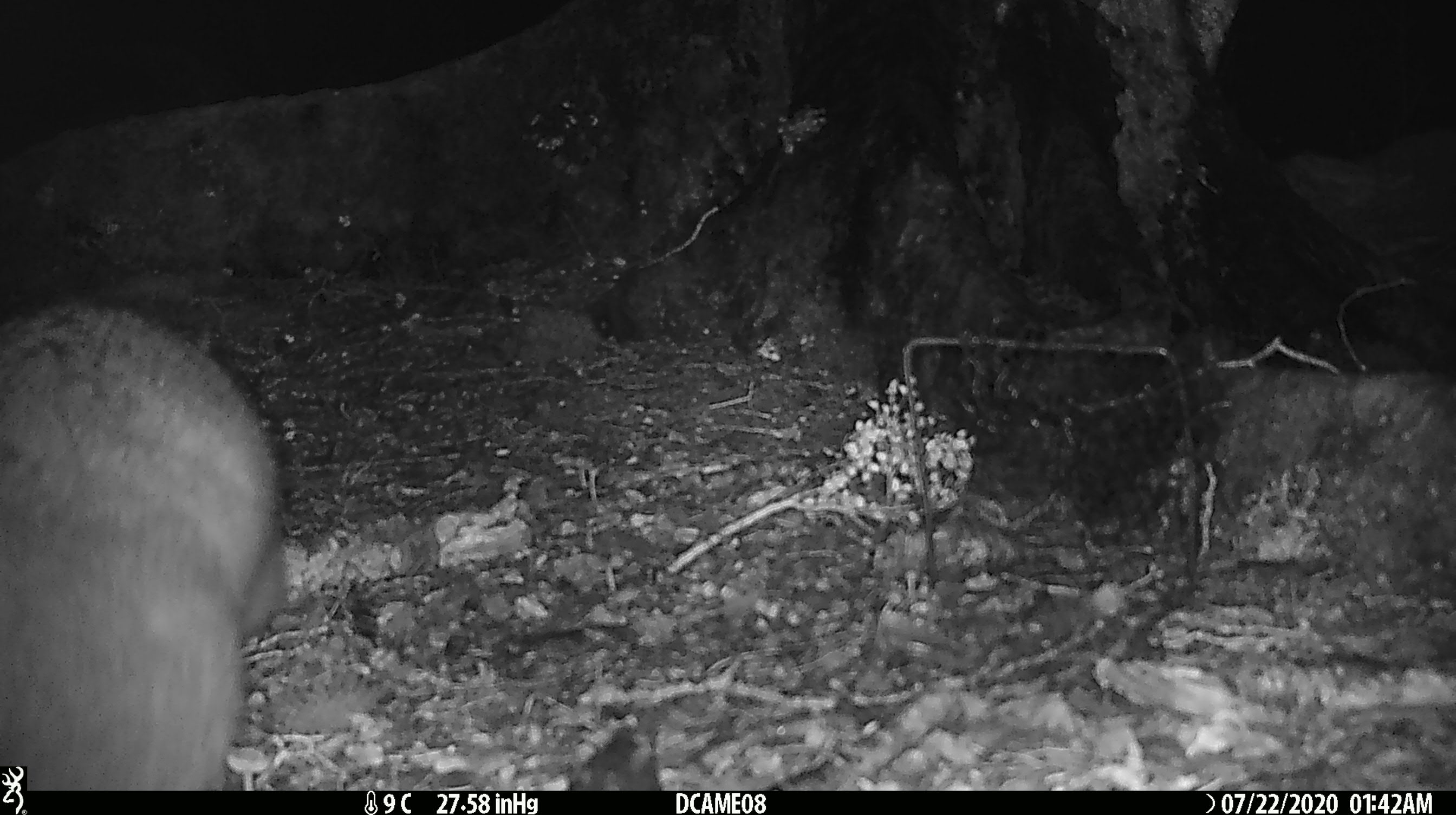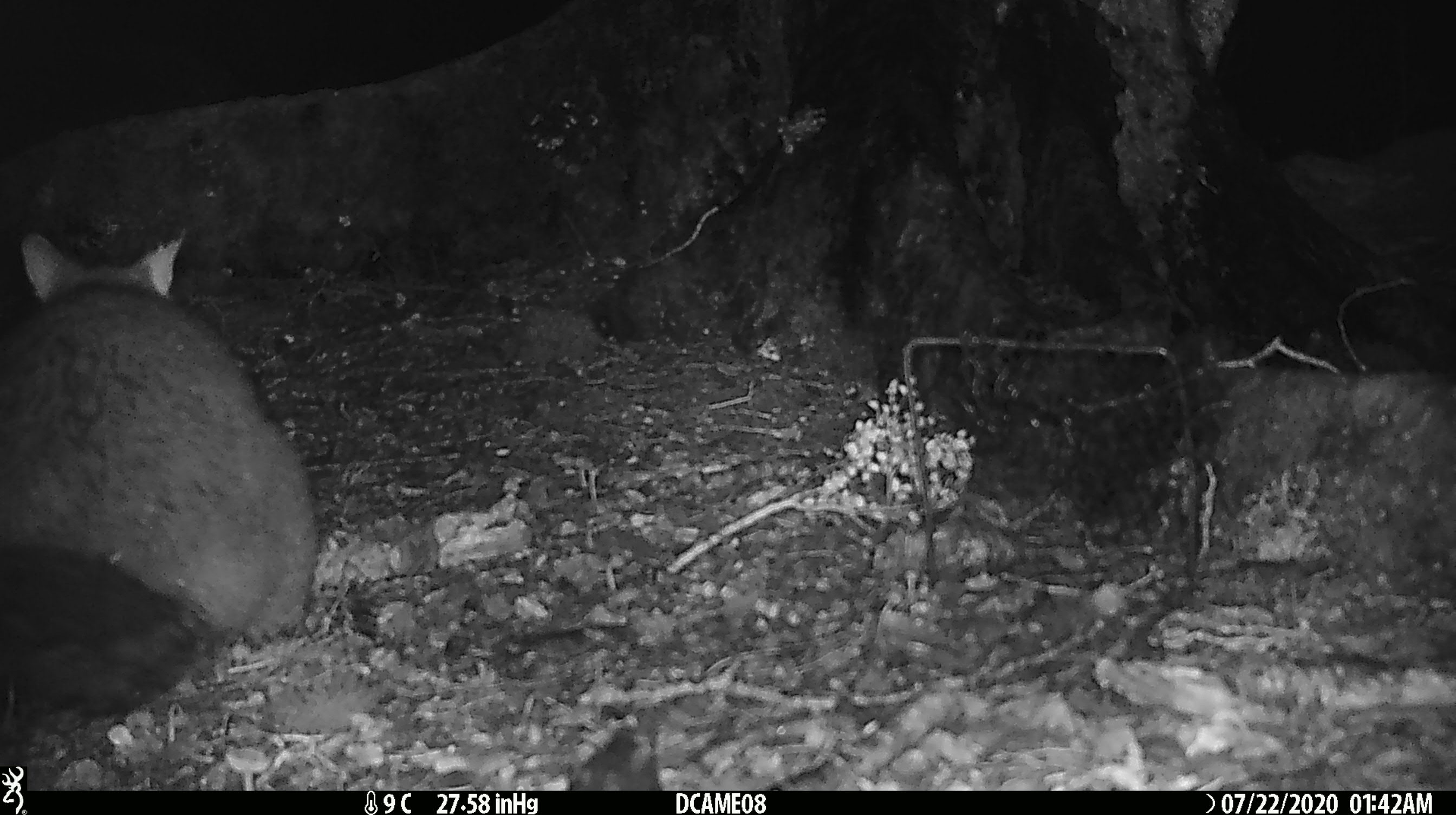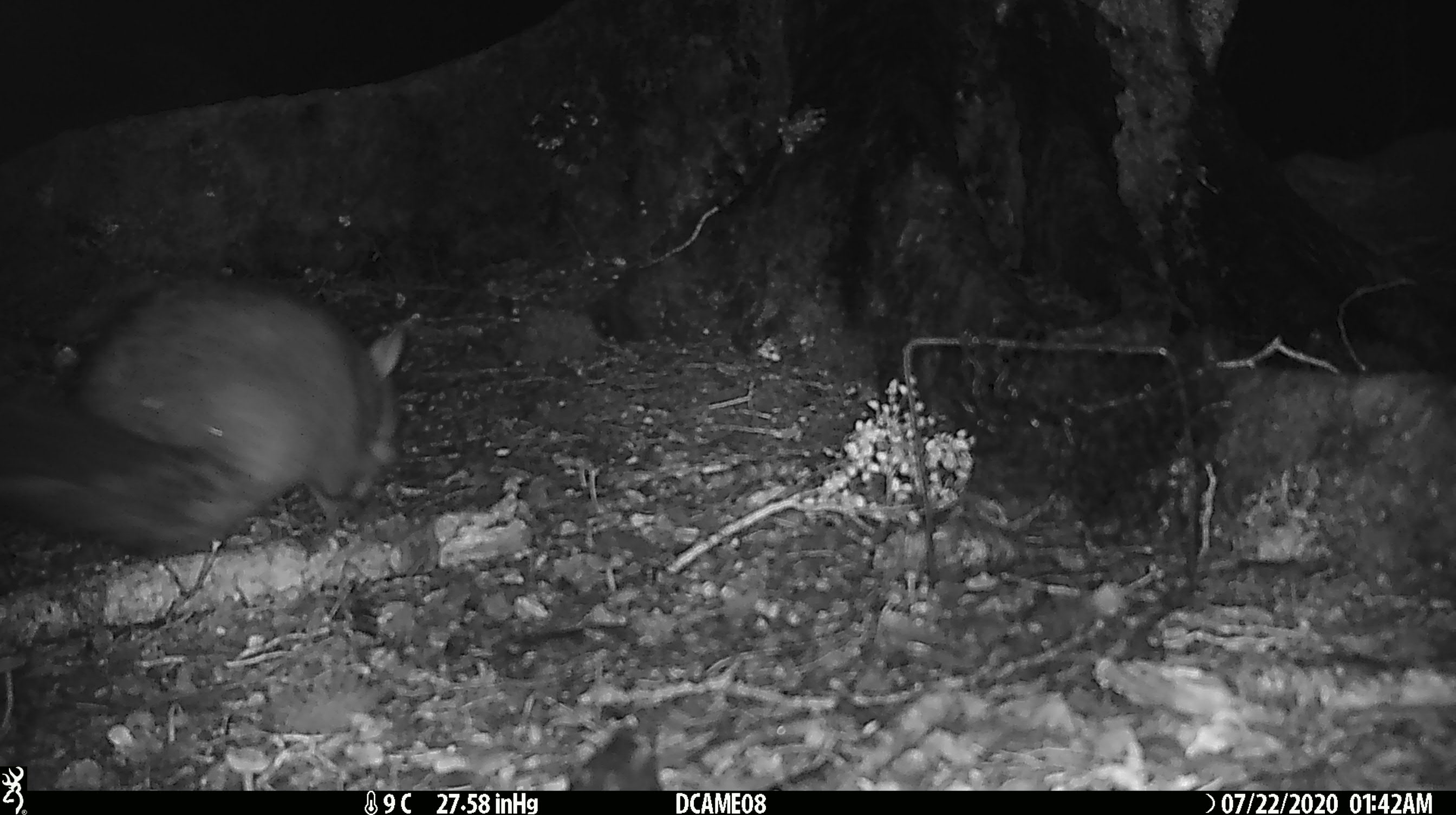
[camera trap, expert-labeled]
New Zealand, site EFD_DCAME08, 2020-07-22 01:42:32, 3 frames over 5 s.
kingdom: Animalia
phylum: Chordata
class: Mammalia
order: Diprotodontia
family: Phalangeridae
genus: Trichosurus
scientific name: Trichosurus vulpecula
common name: common brushtail possum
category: possum